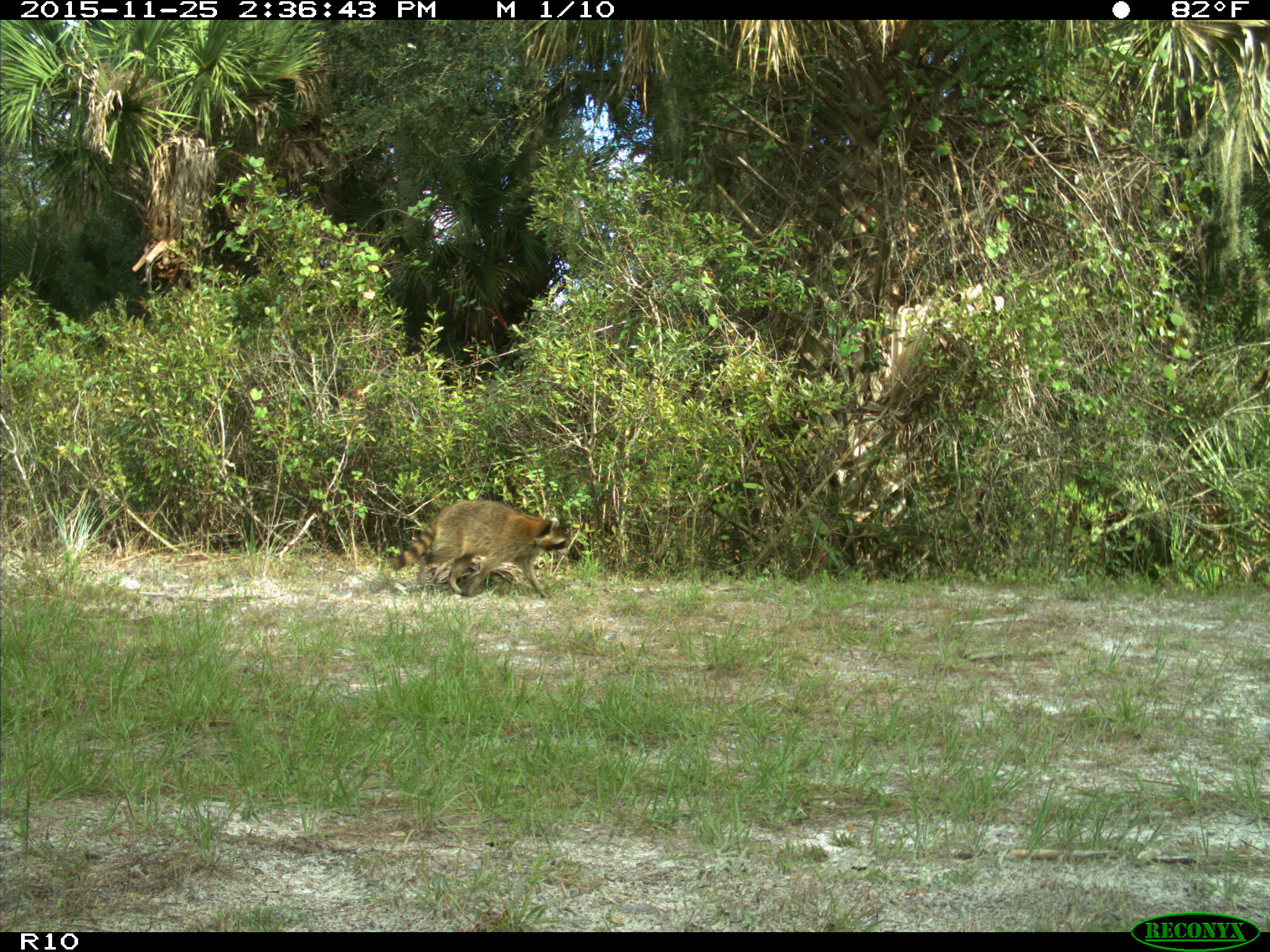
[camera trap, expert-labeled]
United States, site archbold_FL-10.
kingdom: Animalia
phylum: Chordata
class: Mammalia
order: Carnivora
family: Procyonidae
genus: Procyon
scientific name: Procyon lotor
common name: common raccoon